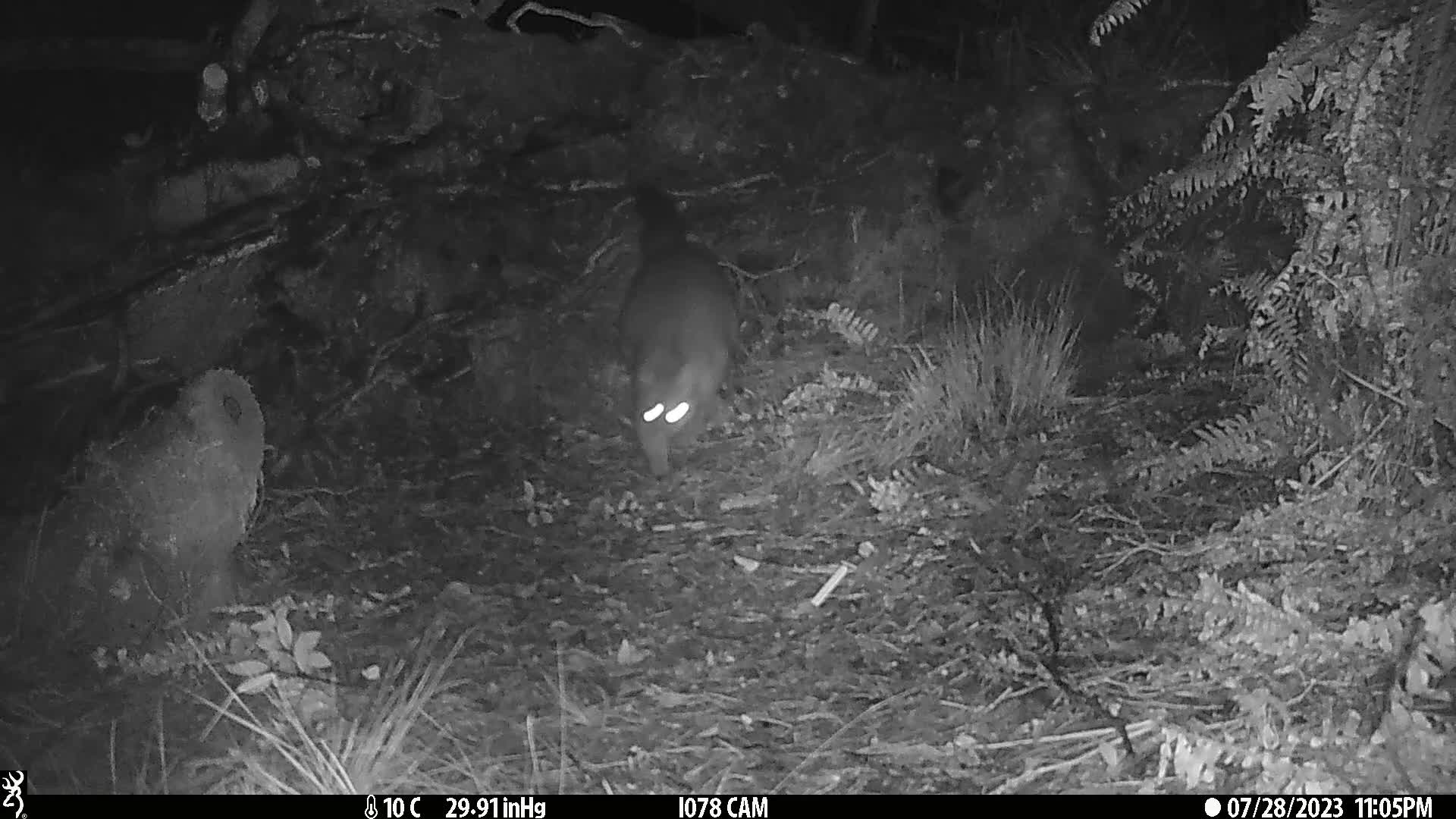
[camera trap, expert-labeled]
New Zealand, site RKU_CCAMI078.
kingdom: Animalia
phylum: Chordata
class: Mammalia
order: Diprotodontia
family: Phalangeridae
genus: Trichosurus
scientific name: Trichosurus vulpecula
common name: common brushtail possum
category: possum